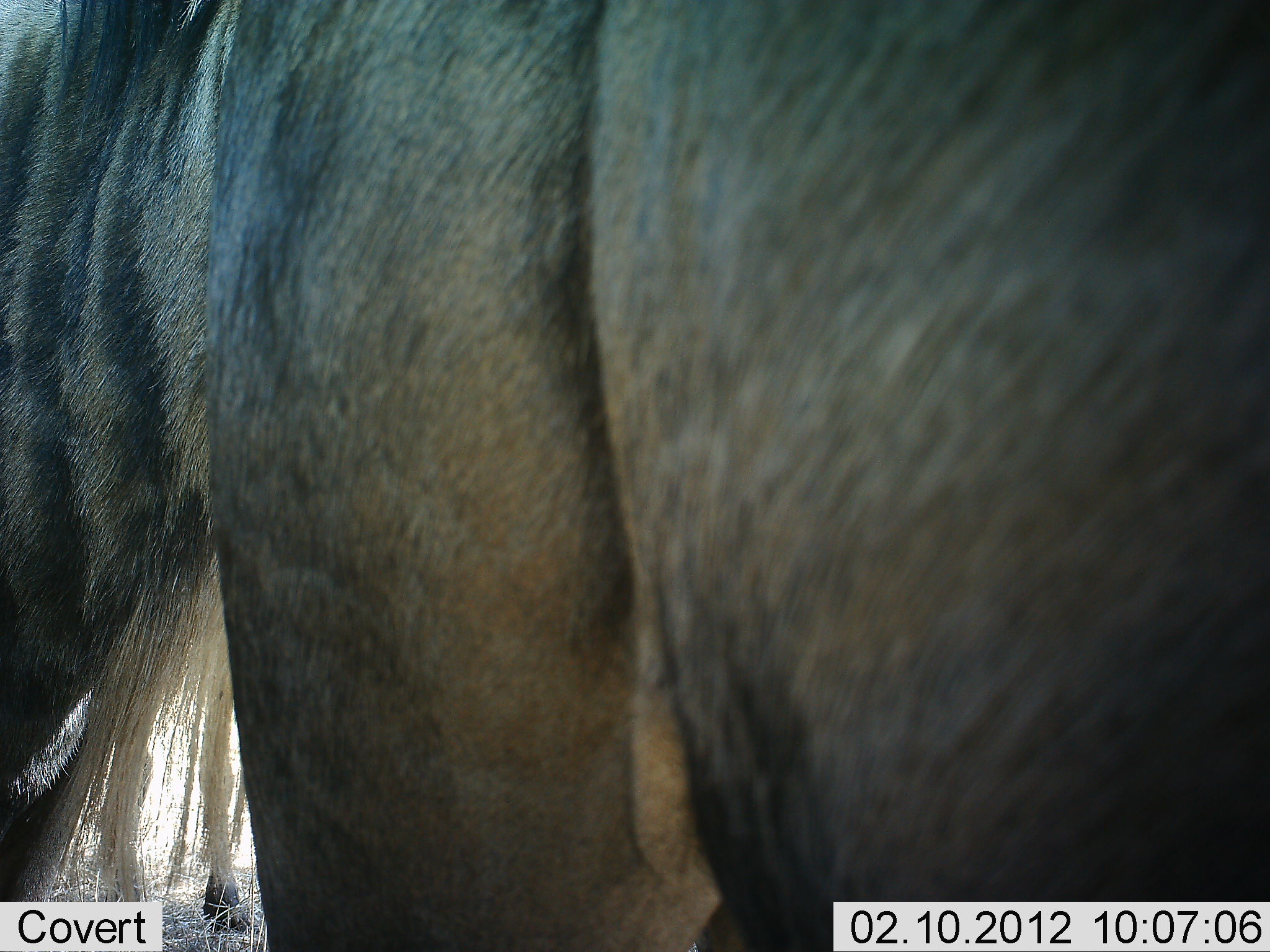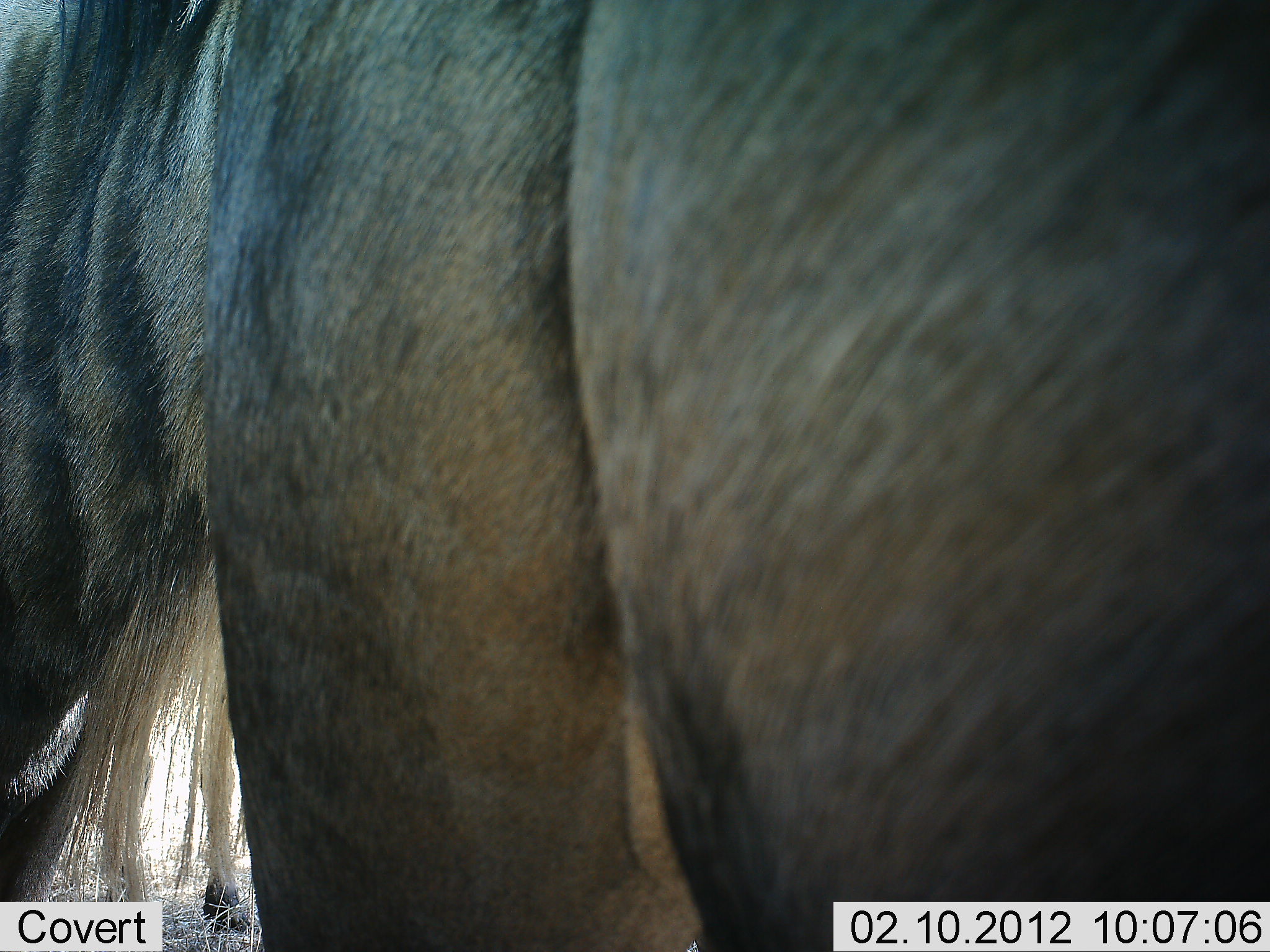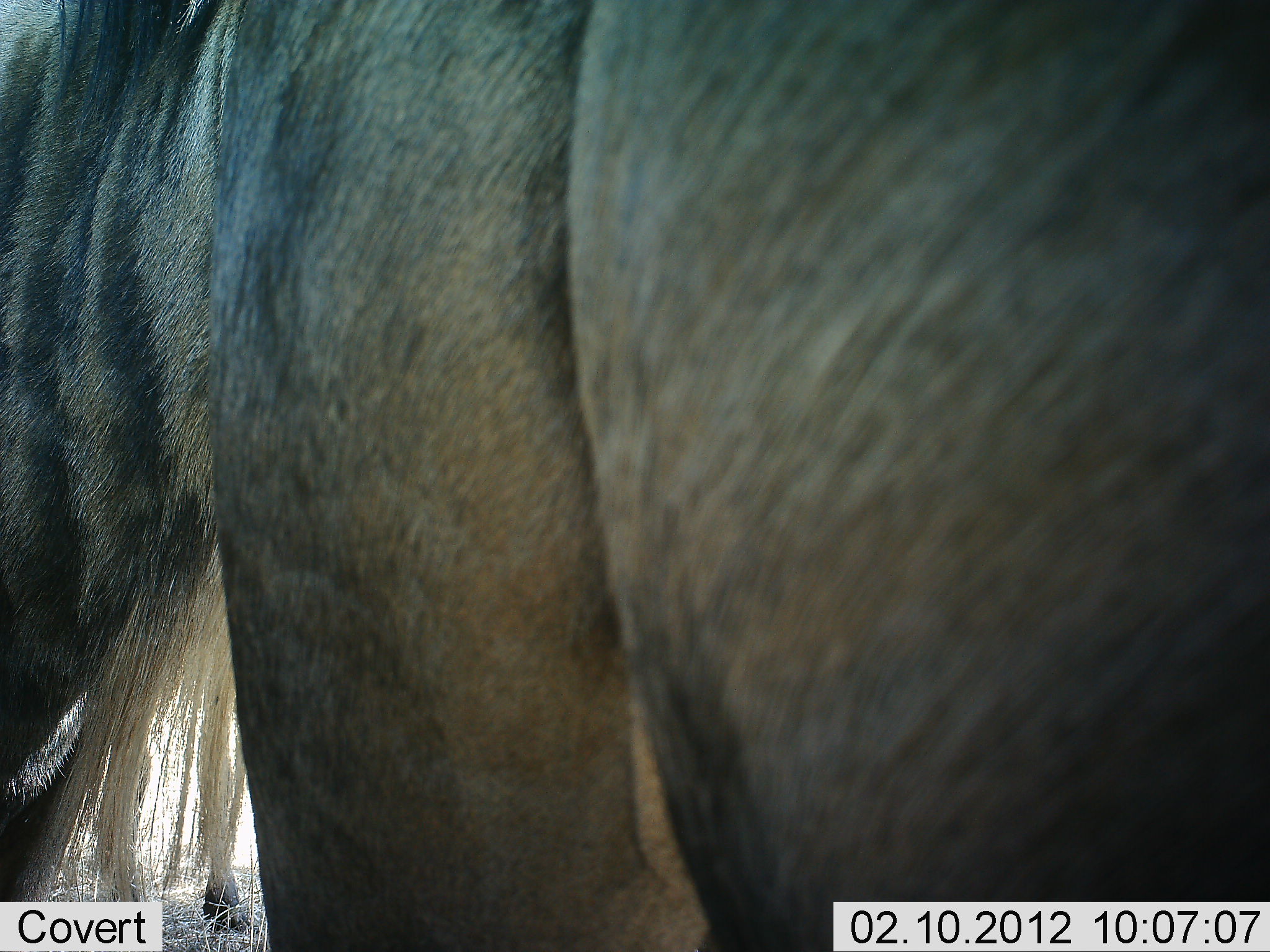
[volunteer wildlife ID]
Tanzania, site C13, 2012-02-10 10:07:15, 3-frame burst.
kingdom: Animalia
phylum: Chordata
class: Mammalia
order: Artiodactyla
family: Bovidae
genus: Connochaetes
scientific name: Connochaetes taurinus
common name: blue wildebeest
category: wildebeest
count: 1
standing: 100%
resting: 0%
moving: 0%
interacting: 0%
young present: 0%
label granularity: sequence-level